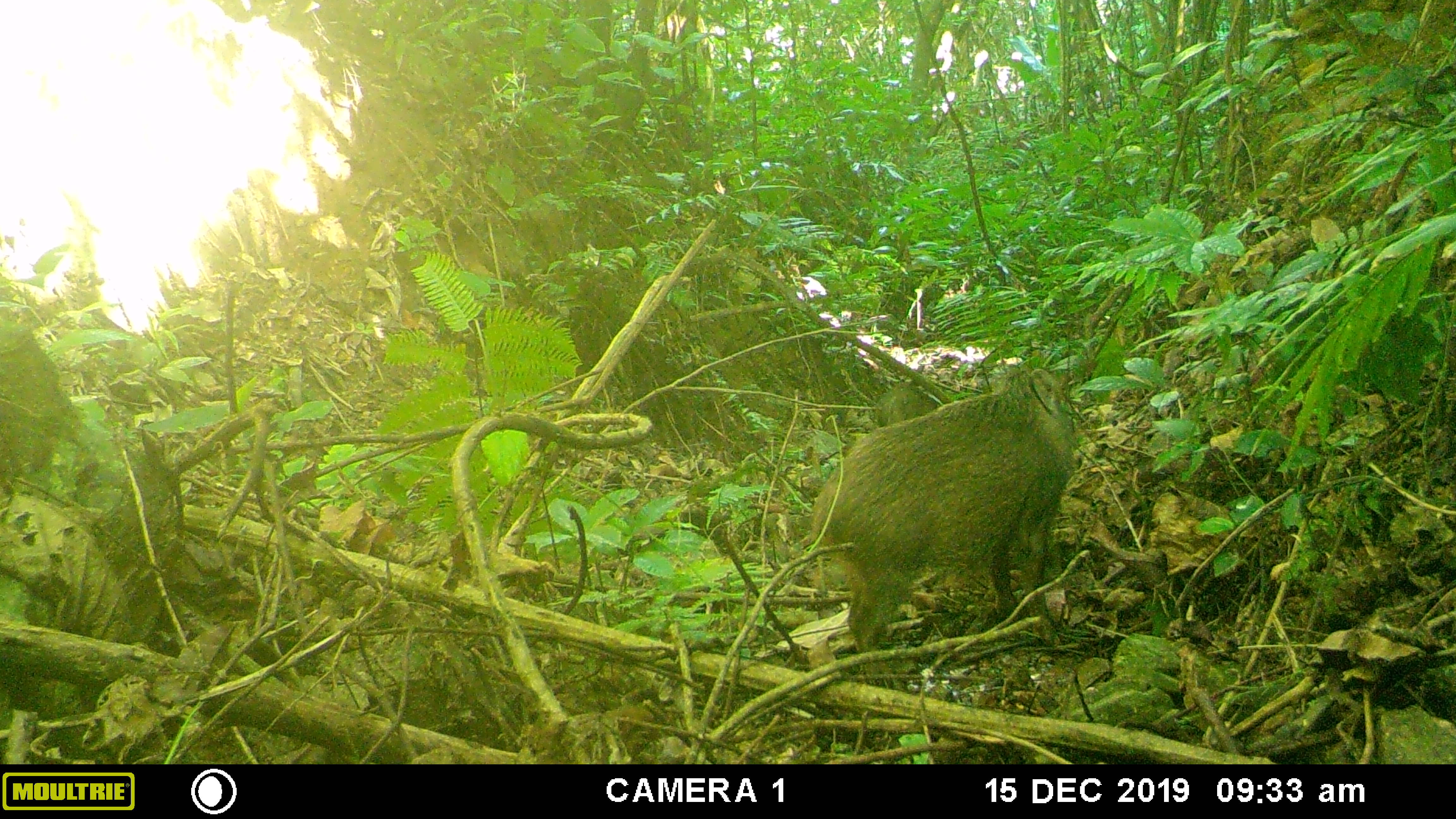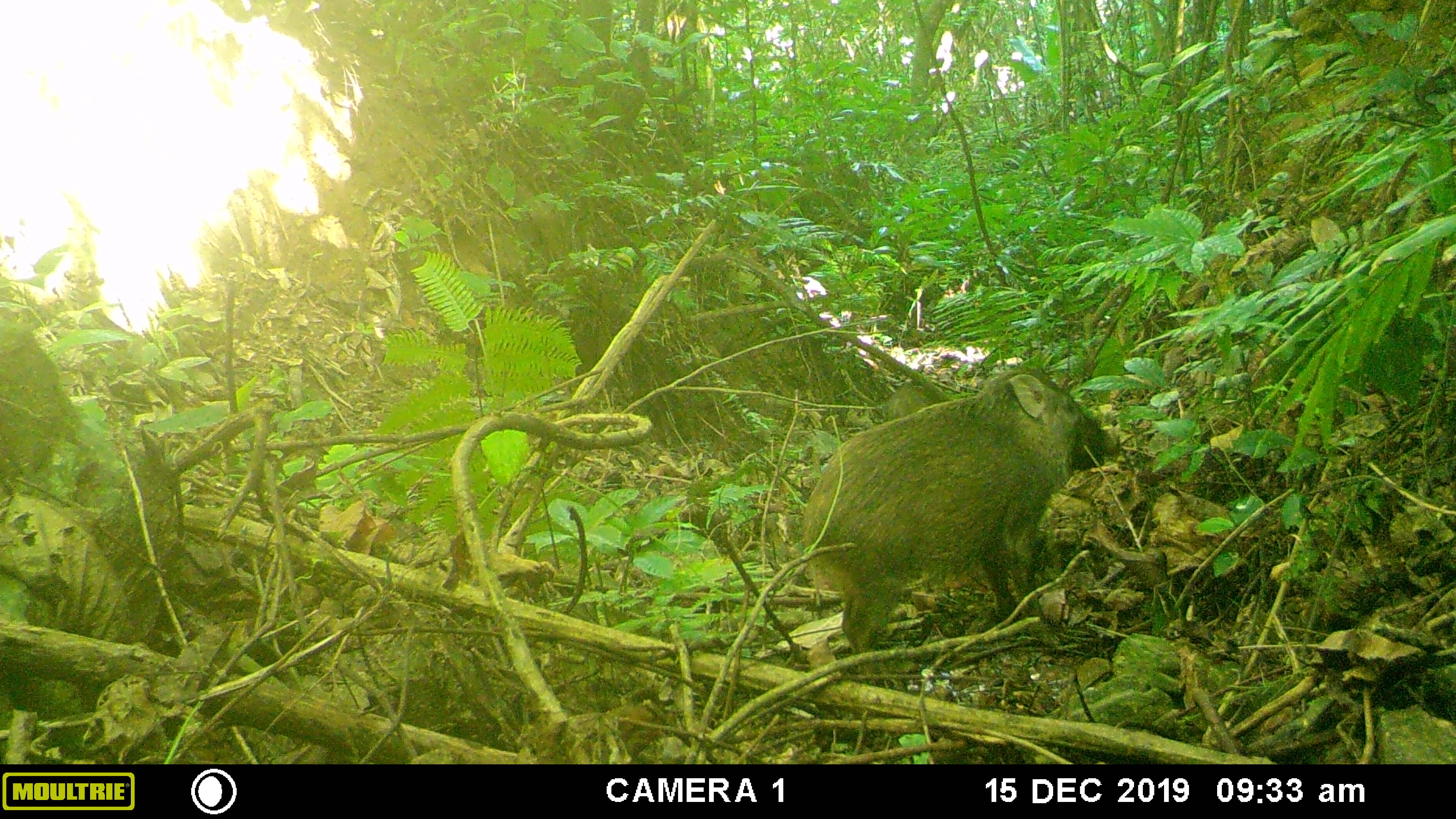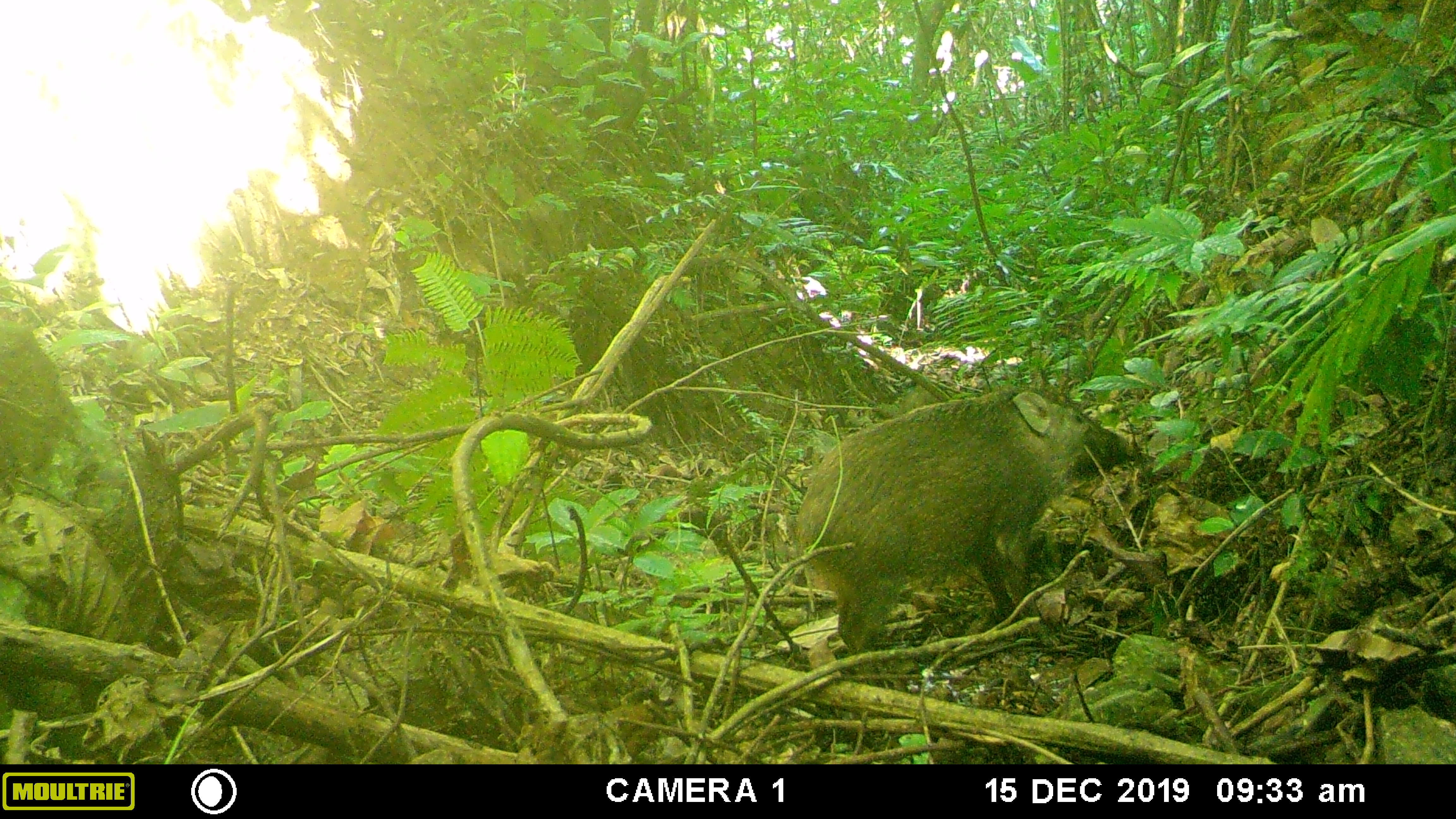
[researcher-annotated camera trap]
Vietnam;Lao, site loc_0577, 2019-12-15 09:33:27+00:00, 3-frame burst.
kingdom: Animalia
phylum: Chordata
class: Mammalia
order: Artiodactyla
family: Suidae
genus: Sus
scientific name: Sus scrofa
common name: eurasian wild pig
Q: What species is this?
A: Eurasian wild pig (Sus scrofa).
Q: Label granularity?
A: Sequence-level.